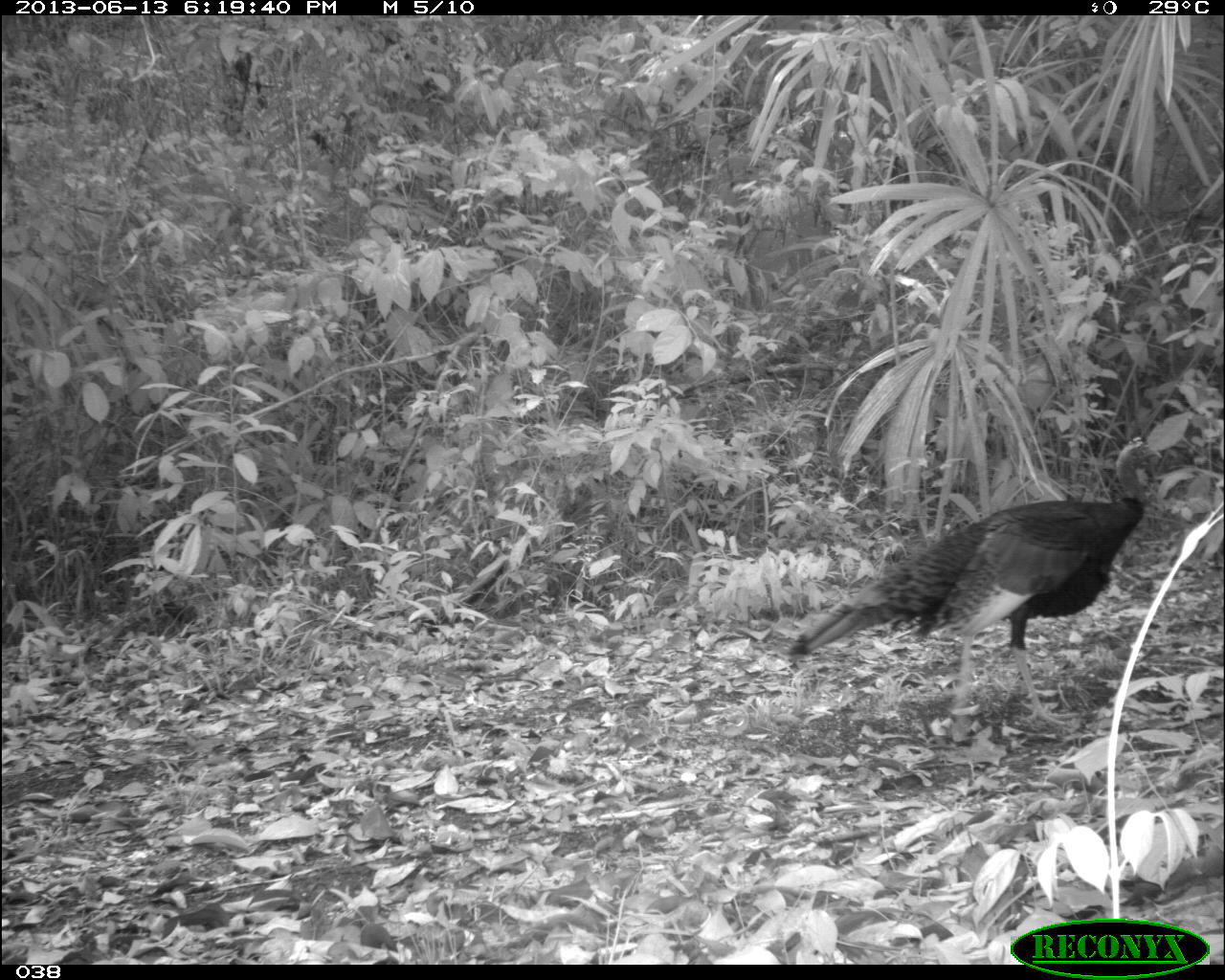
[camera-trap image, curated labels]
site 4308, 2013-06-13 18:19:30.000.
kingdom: Animalia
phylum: Chordata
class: Aves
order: Galliformes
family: Phasianidae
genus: Meleagris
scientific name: Meleagris ocellata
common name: ocellated turkey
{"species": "Meleagris ocellata (ocellated turkey)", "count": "1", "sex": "male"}